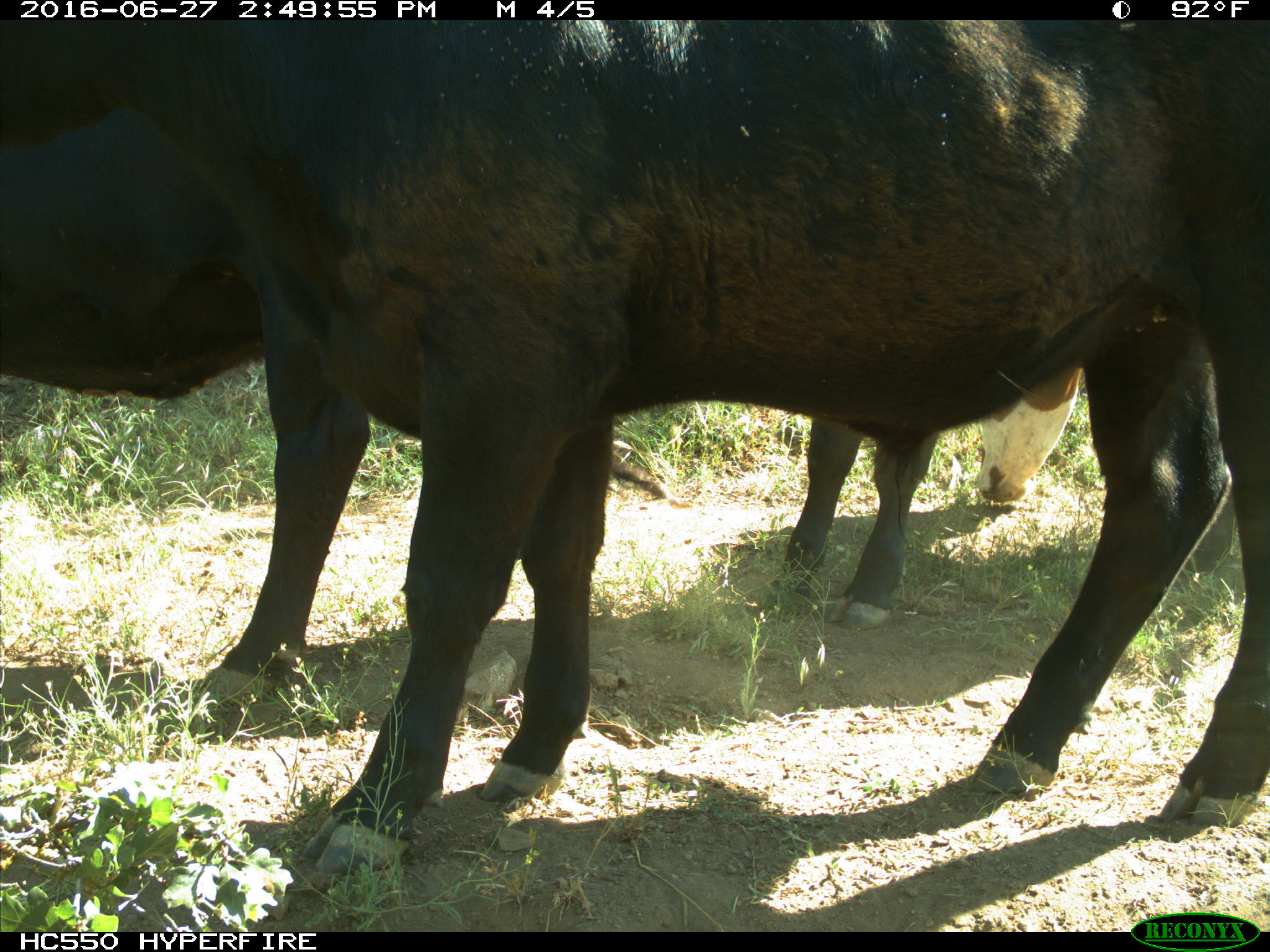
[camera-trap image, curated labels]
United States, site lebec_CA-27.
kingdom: Animalia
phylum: Chordata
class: Mammalia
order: Artiodactyla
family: Bovidae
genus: Bos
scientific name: Bos taurus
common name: domestic cow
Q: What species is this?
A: Bos taurus (domestic cow).